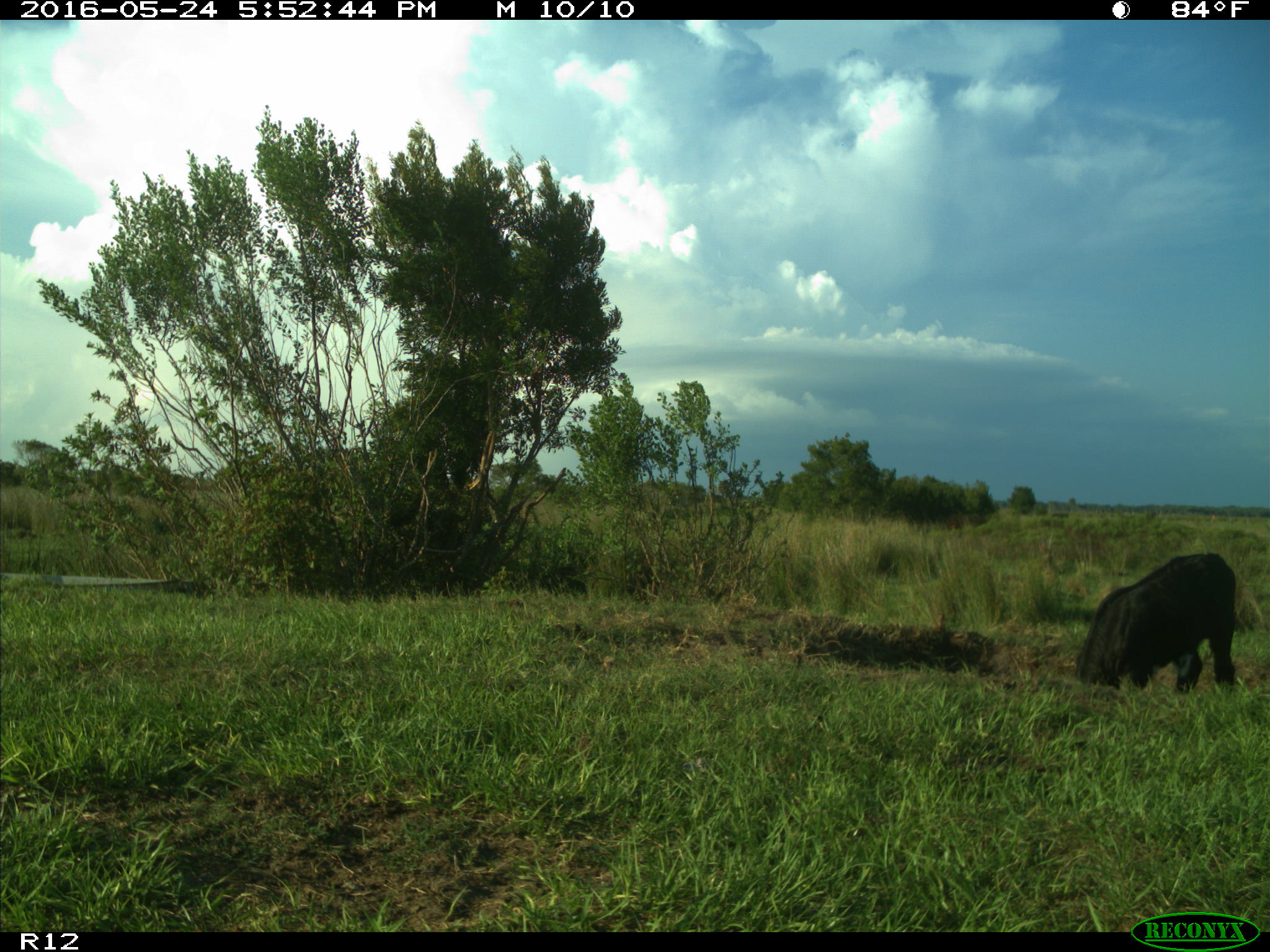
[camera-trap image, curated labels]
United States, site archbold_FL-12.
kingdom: Animalia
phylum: Chordata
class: Mammalia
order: Artiodactyla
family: Bovidae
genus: Bos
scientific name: Bos taurus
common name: domestic cow